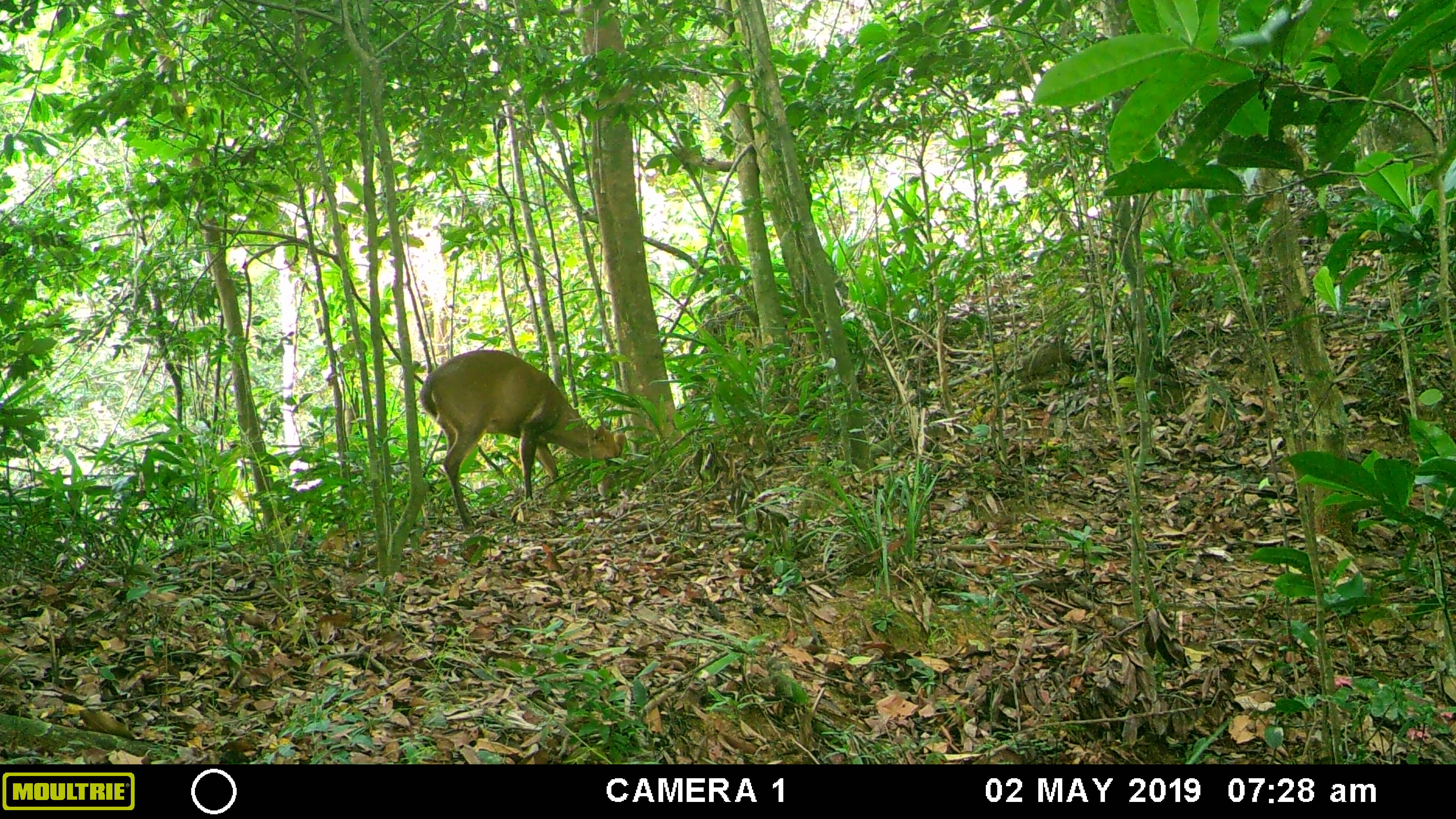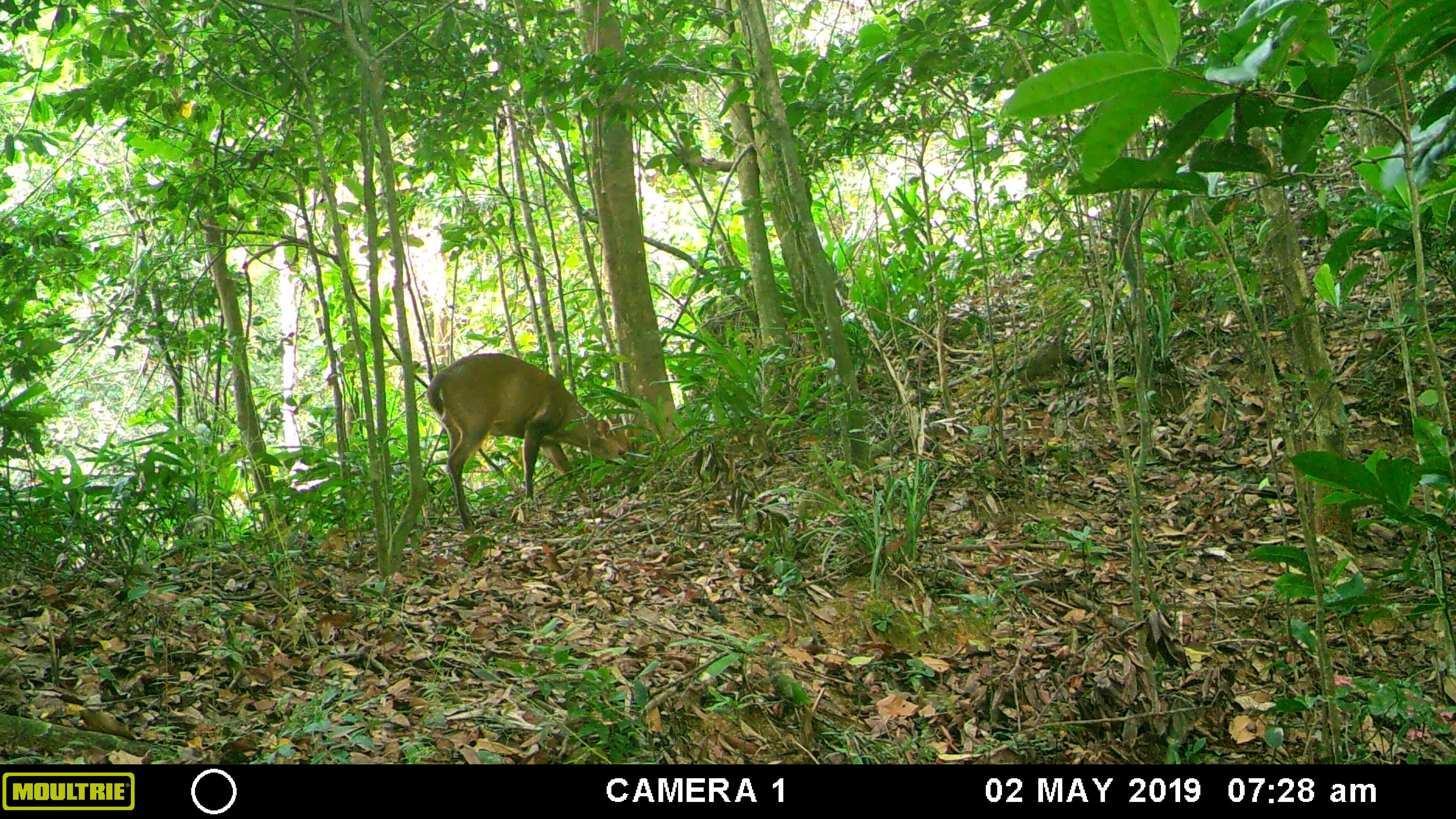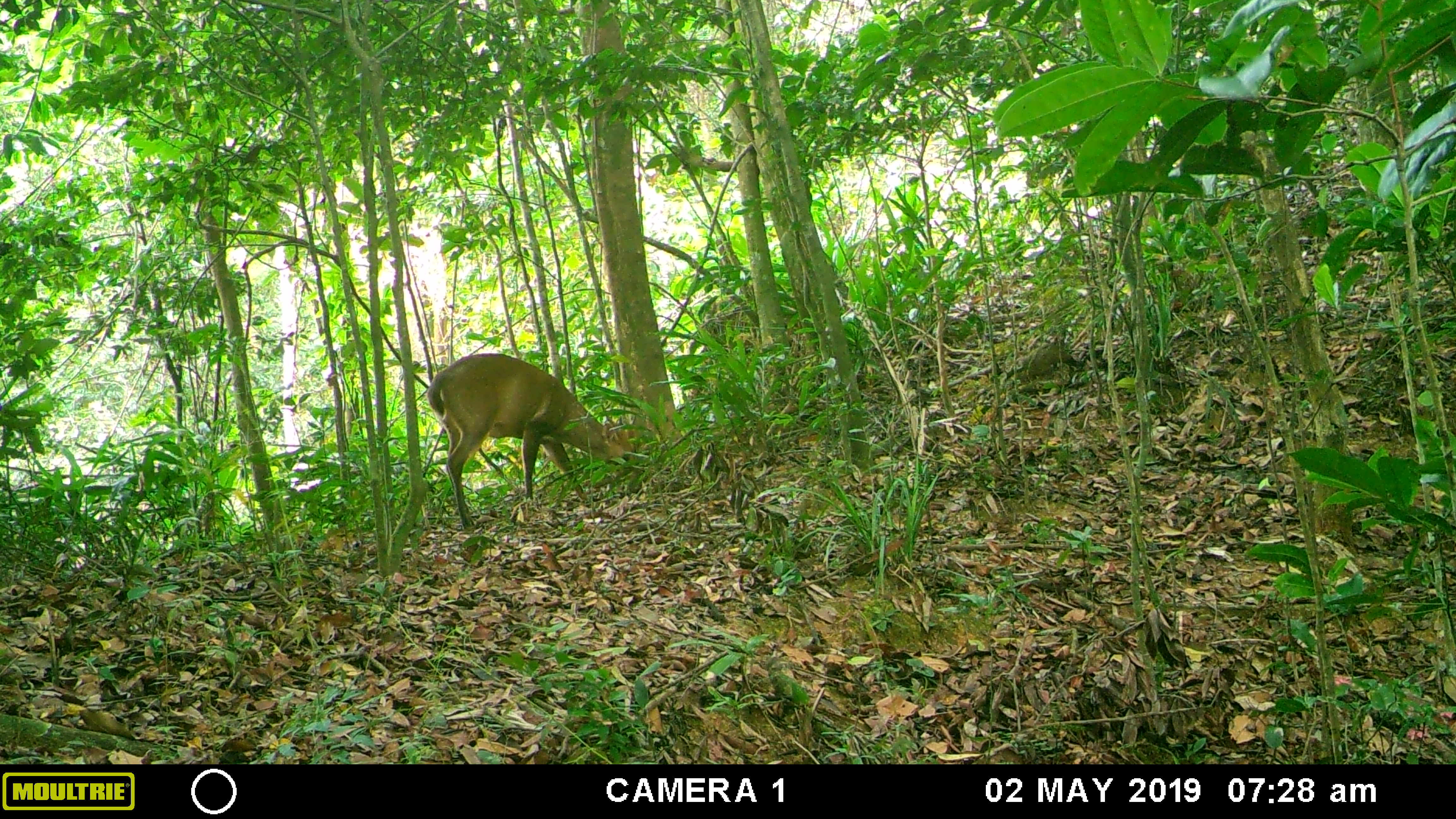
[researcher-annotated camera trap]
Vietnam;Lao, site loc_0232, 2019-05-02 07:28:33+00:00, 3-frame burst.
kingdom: Animalia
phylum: Chordata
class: Mammalia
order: Artiodactyla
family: Cervidae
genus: Muntiacus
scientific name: Muntiacus vuquangensis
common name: large-antlered muntjac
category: large antlered muntjac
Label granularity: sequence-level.